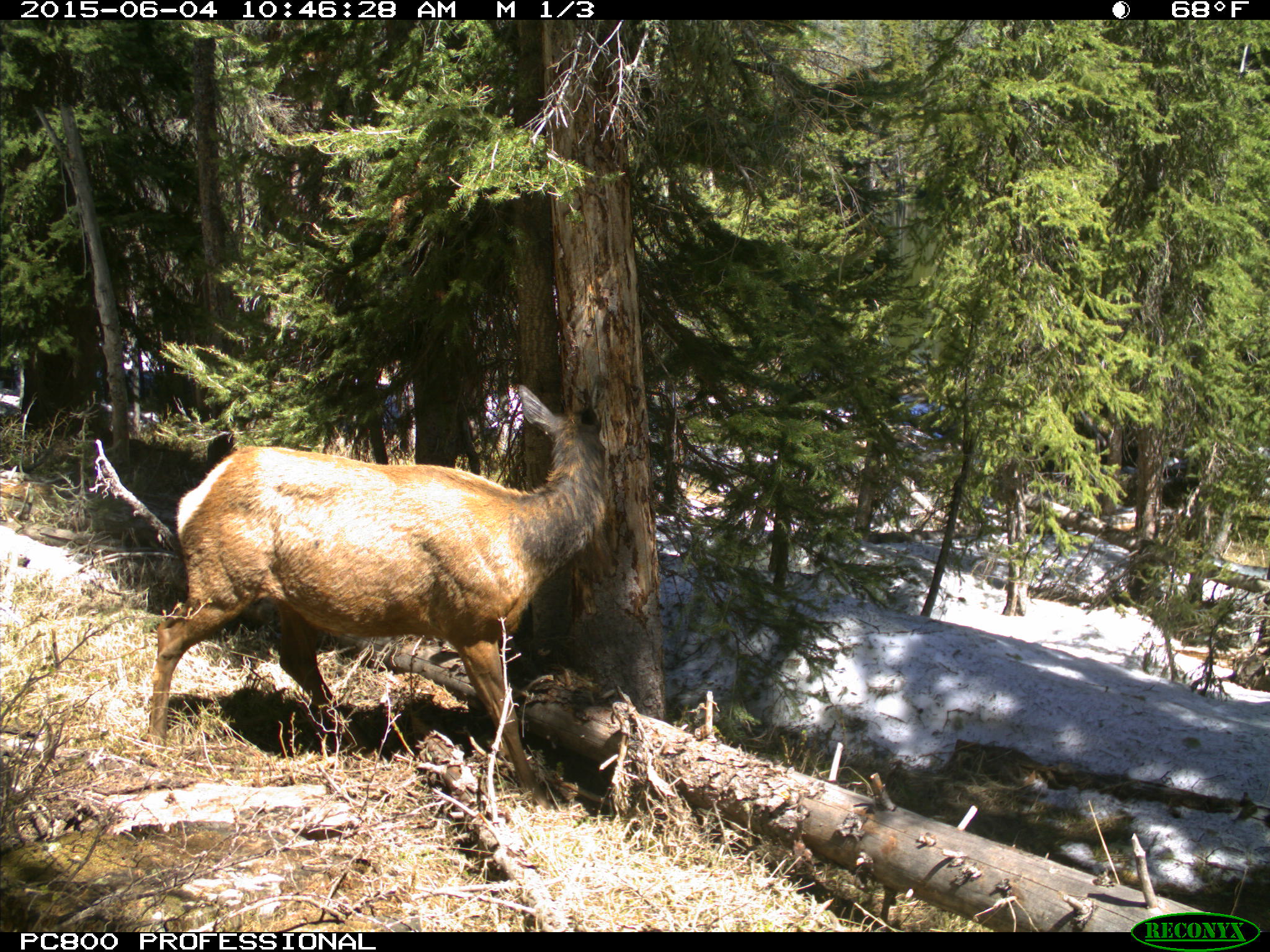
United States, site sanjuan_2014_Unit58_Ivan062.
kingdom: Animalia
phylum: Chordata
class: Mammalia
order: Artiodactyla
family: Cervidae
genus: Cervus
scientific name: Cervus elaphus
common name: red deer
Cervus elaphus (red deer).